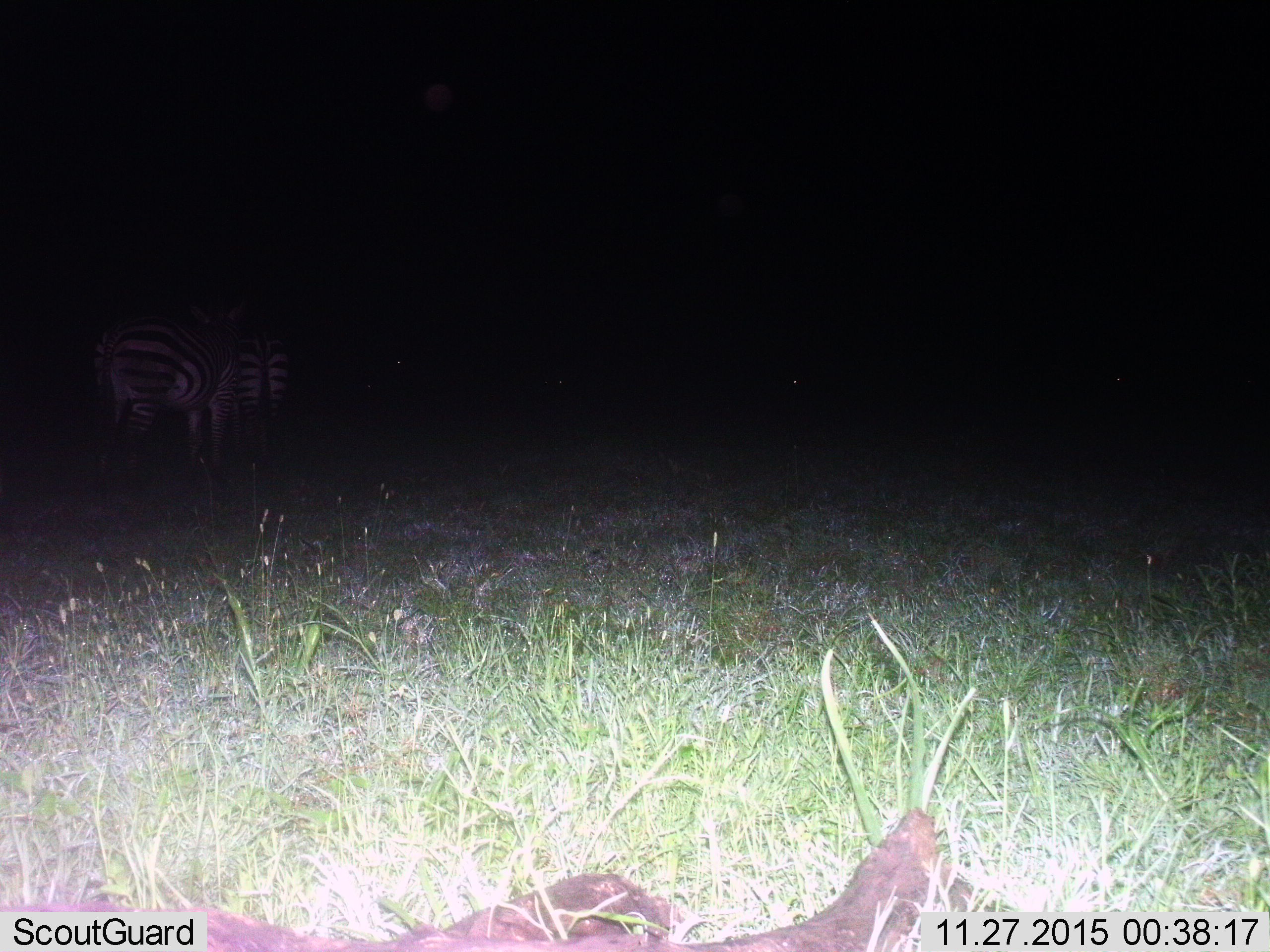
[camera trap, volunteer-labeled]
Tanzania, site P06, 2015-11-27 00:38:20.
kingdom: Animalia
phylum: Chordata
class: Mammalia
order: Perissodactyla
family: Equidae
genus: Equus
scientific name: Equus quagga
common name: plains zebra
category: zebra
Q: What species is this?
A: Zebra (plains zebra) (Equus quagga).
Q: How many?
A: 5.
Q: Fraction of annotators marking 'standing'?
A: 100%.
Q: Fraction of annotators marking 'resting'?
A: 0%.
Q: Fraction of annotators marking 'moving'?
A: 0%.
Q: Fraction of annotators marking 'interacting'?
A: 0%.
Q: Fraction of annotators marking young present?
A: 0%.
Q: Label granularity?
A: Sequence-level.